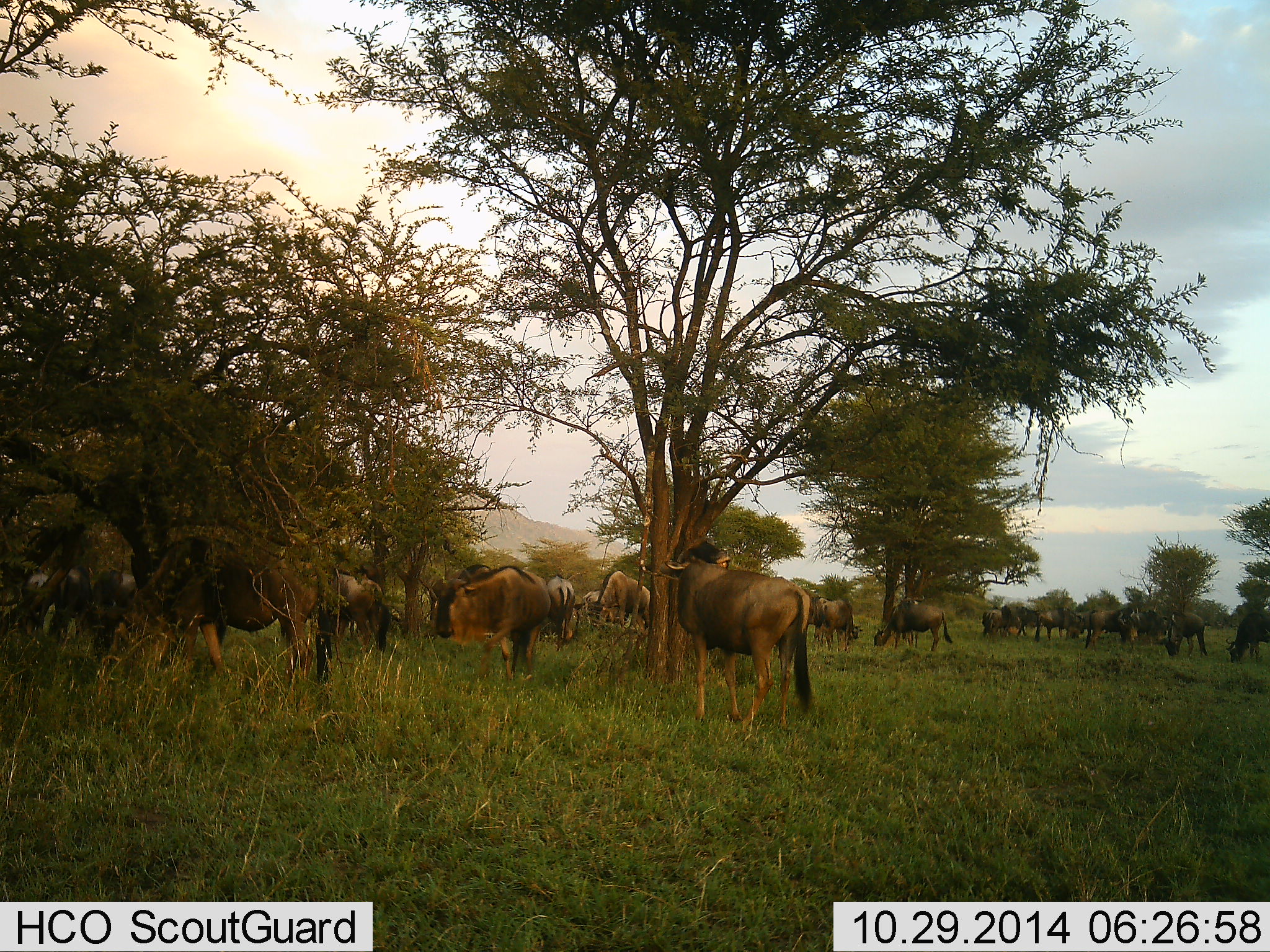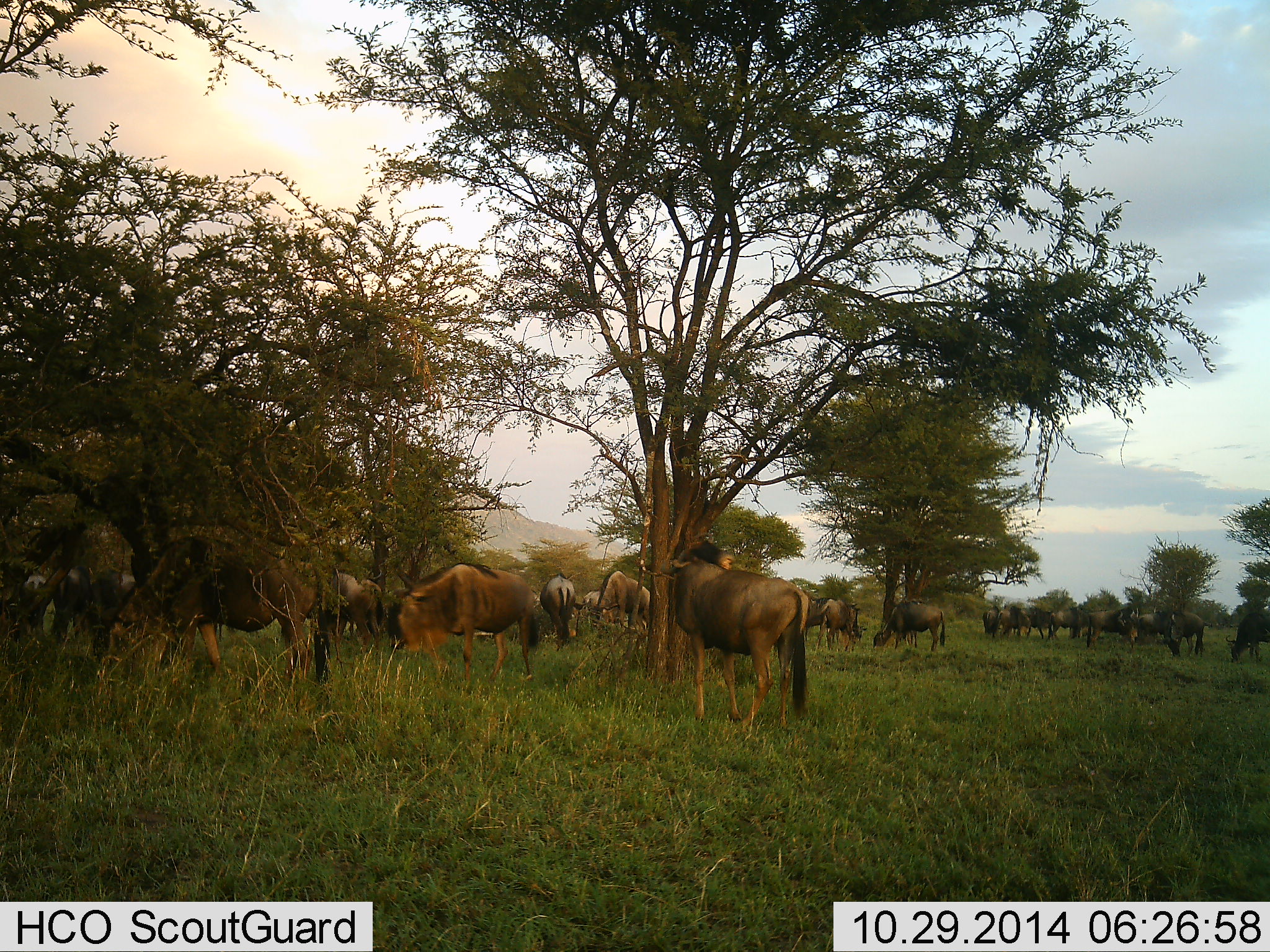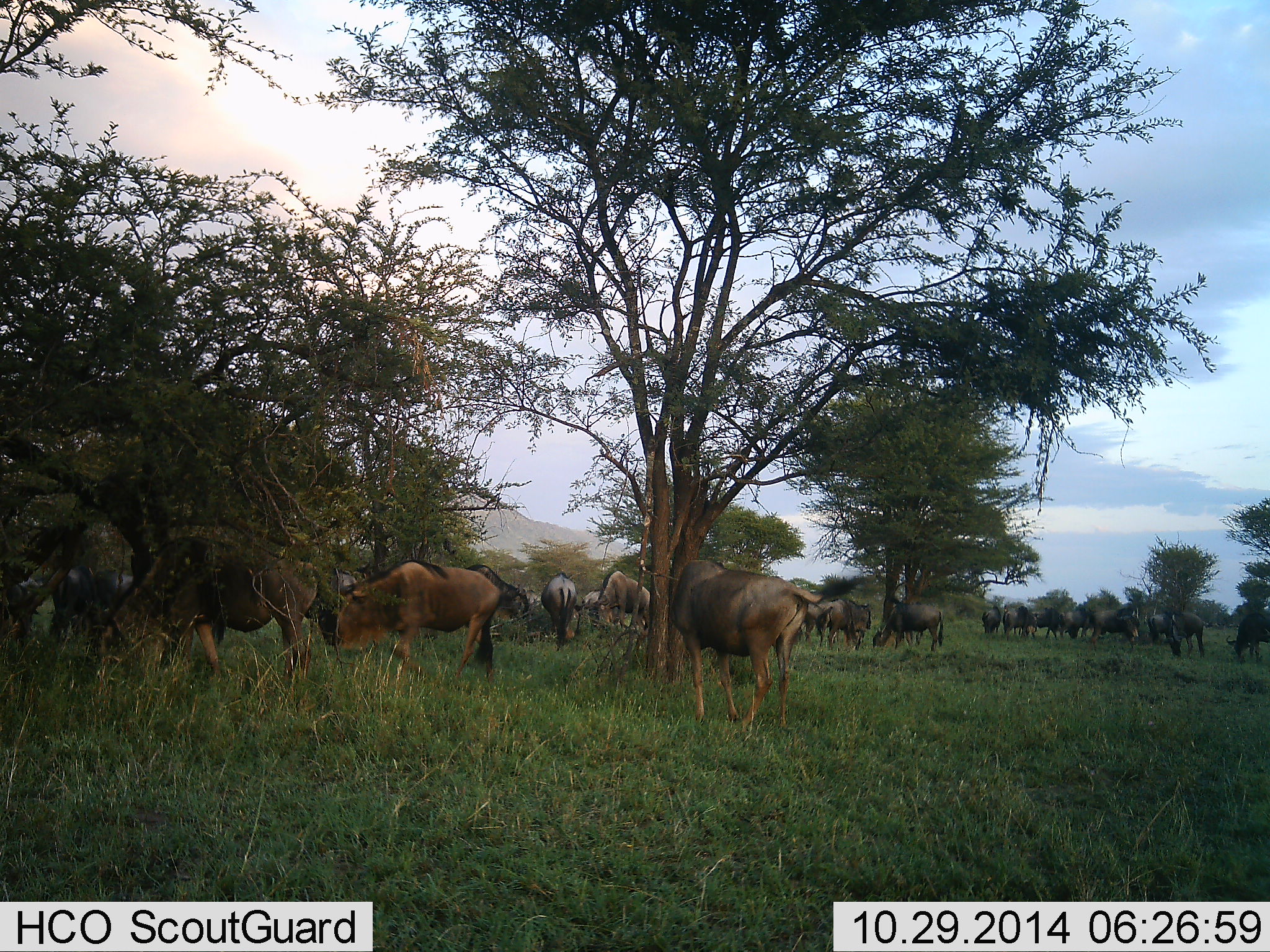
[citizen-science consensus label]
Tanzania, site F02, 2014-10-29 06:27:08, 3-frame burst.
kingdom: Animalia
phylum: Chordata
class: Mammalia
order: Artiodactyla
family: Bovidae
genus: Connochaetes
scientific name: Connochaetes taurinus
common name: blue wildebeest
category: wildebeest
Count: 11-50.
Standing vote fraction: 70%.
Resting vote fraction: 10%.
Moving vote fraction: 20%.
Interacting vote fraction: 0%.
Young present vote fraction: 0%.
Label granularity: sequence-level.